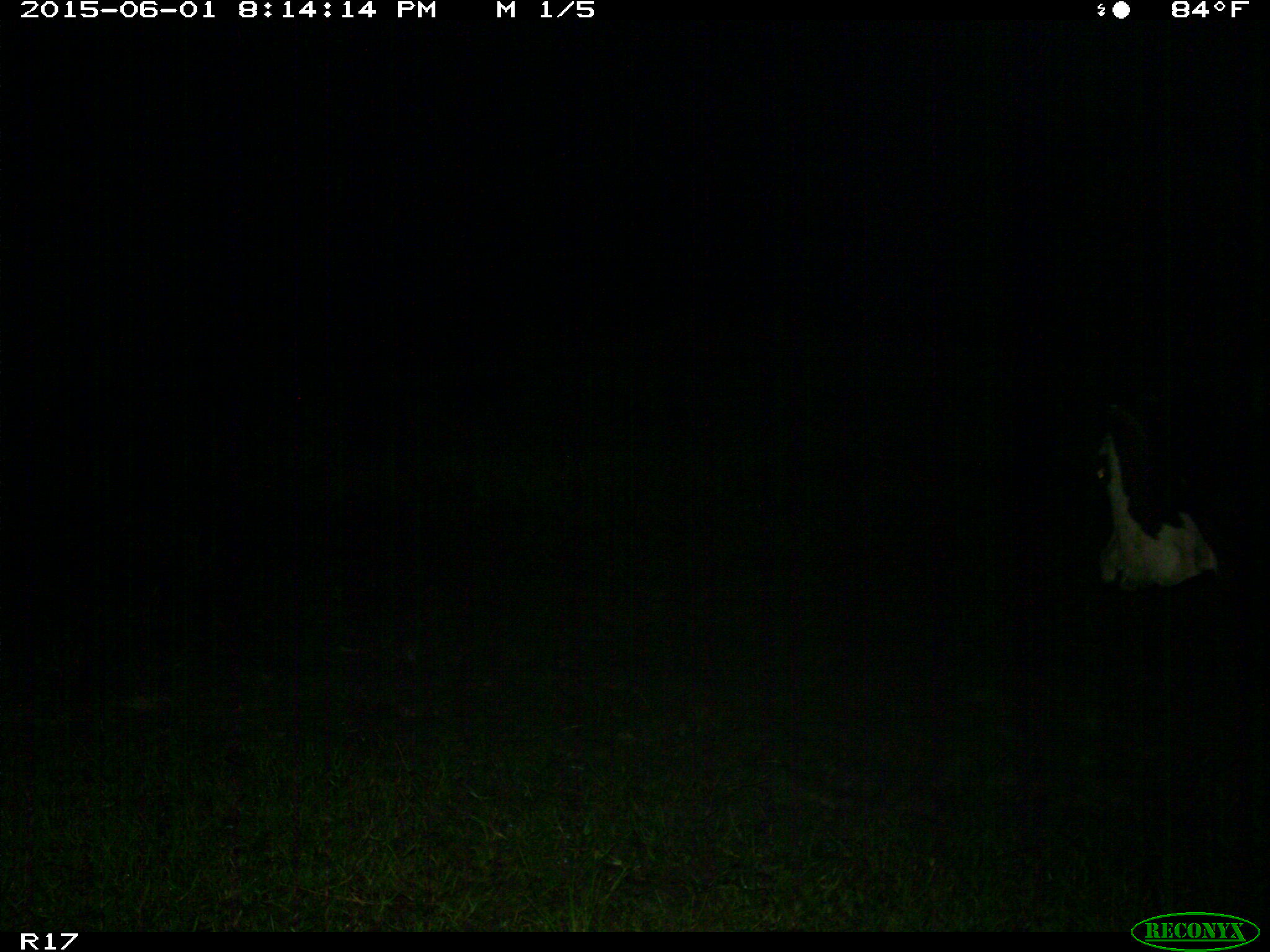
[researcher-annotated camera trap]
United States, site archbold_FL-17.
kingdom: Animalia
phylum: Chordata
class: Mammalia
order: Artiodactyla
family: Bovidae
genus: Bos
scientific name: Bos taurus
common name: domestic cow